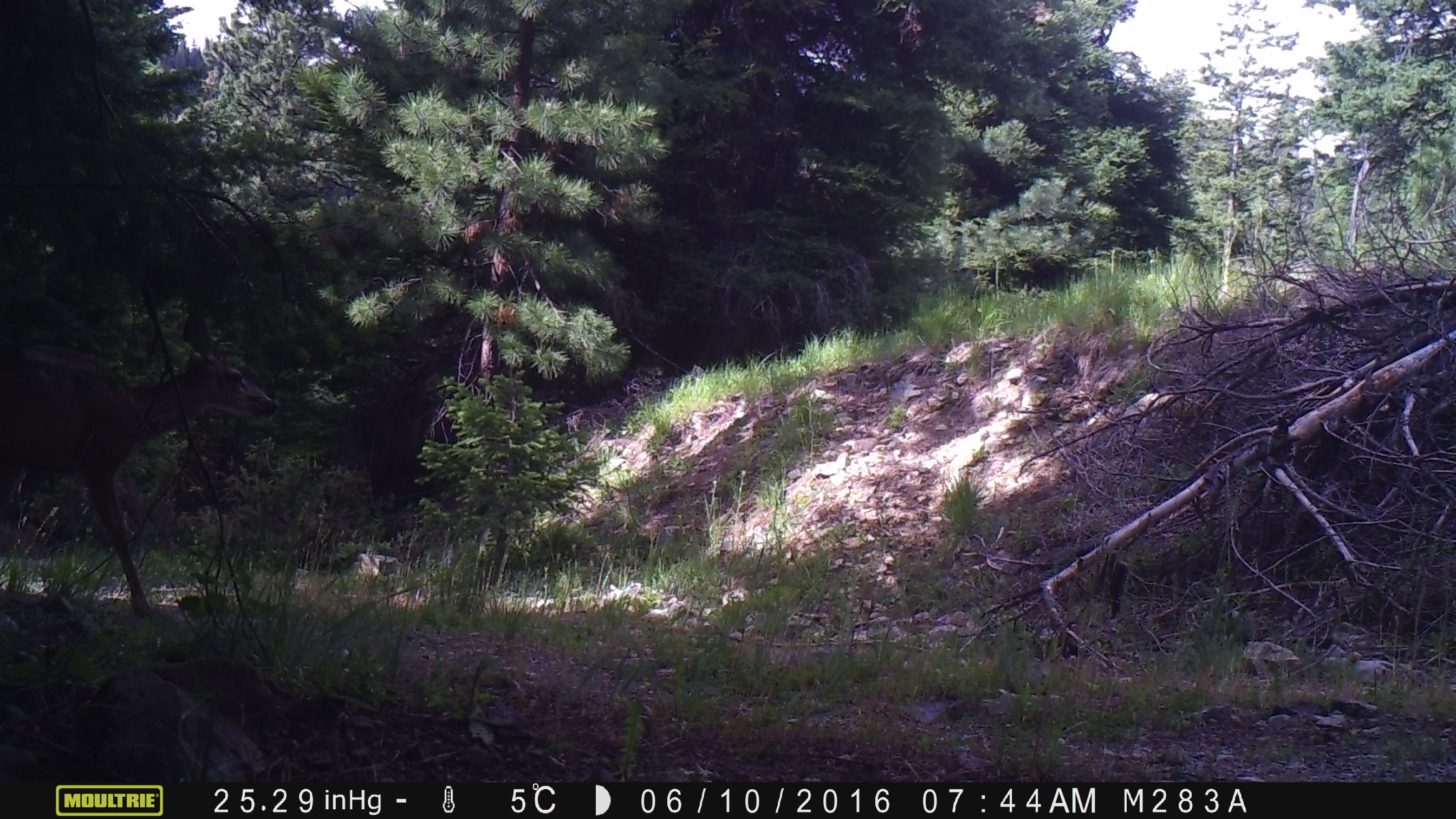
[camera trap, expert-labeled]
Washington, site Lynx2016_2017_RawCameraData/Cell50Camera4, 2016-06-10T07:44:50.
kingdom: Animalia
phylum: Chordata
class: Mammalia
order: Artiodactyla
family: Cervidae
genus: Odocoileus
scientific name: Odocoileus hemionus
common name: mule deer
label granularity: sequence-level